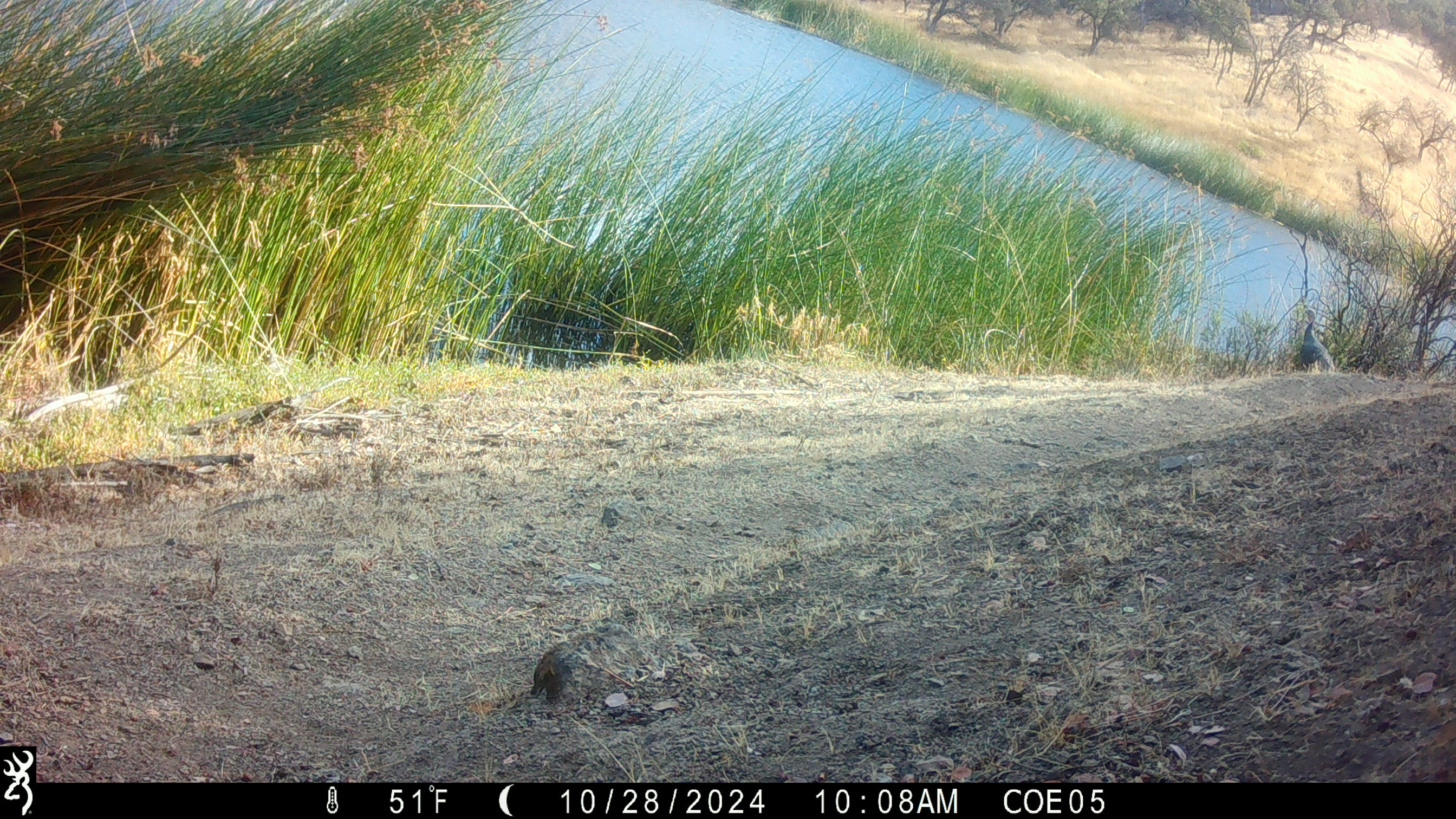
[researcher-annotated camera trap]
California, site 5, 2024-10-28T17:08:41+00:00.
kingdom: Animalia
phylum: Chordata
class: Aves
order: Galliformes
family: Phasianidae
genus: Meleagris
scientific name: Meleagris gallopavo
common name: turkey